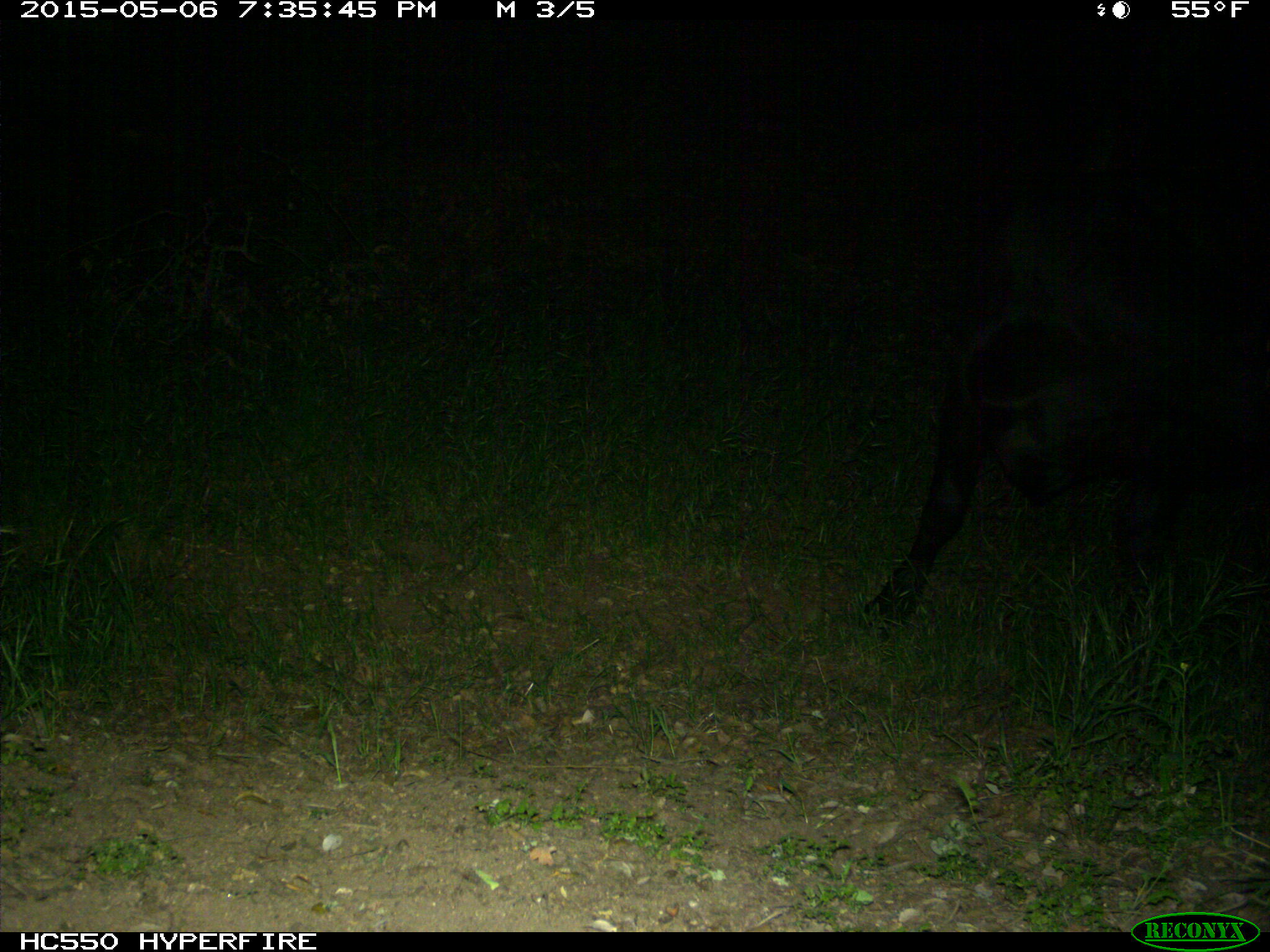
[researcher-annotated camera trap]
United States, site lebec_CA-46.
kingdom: Animalia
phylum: Chordata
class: Mammalia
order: Artiodactyla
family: Bovidae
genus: Bos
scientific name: Bos taurus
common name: domestic cow